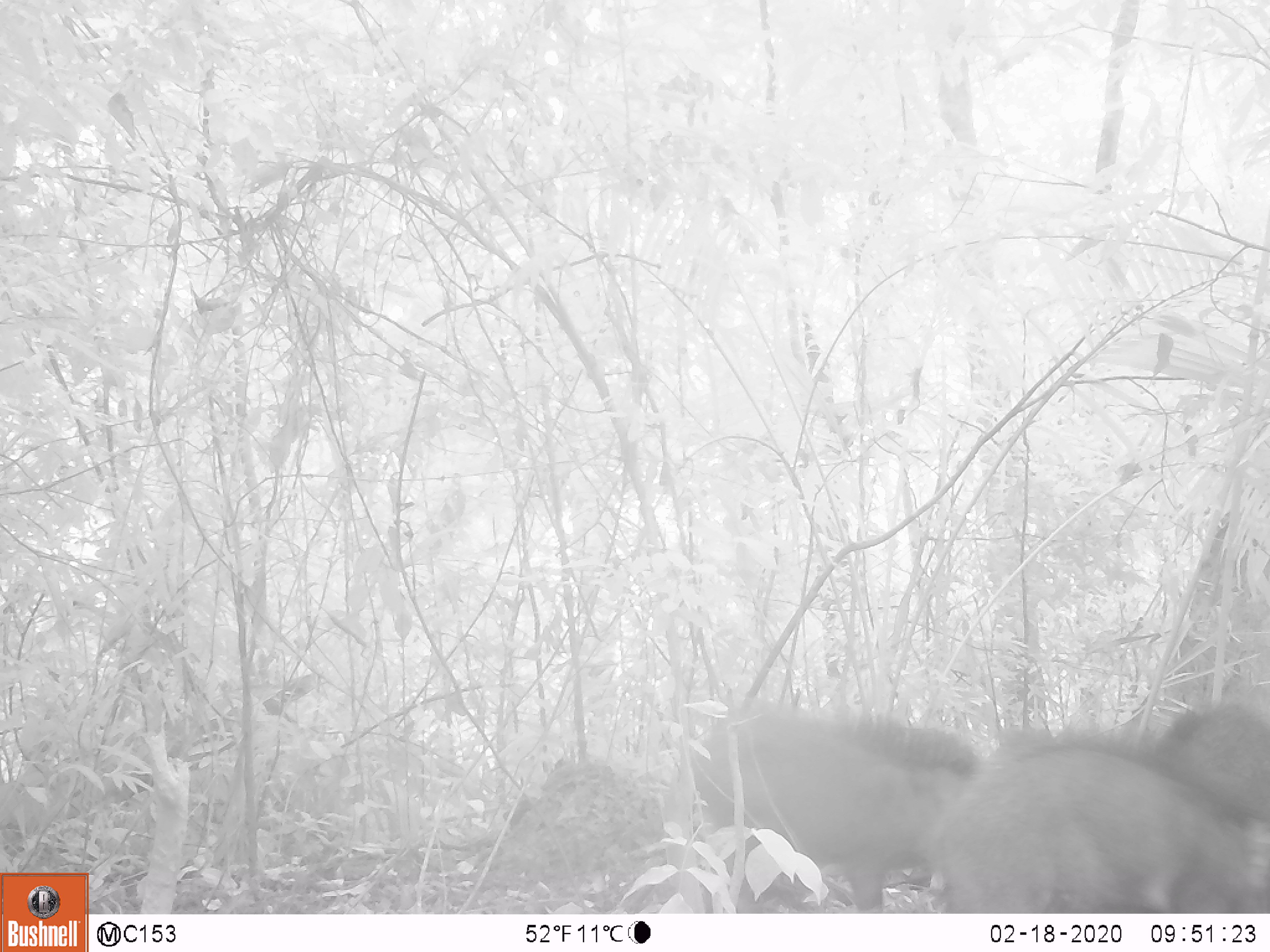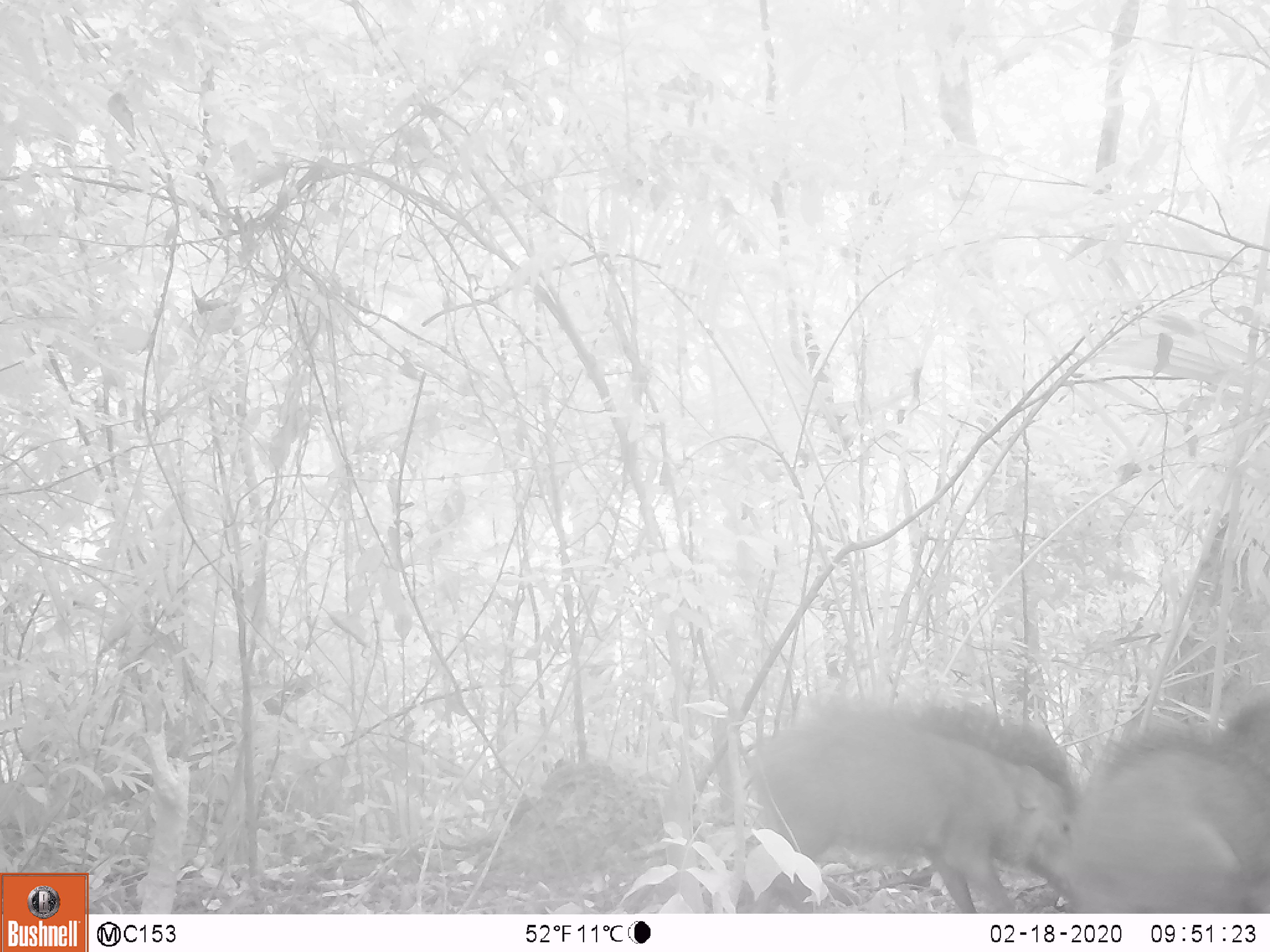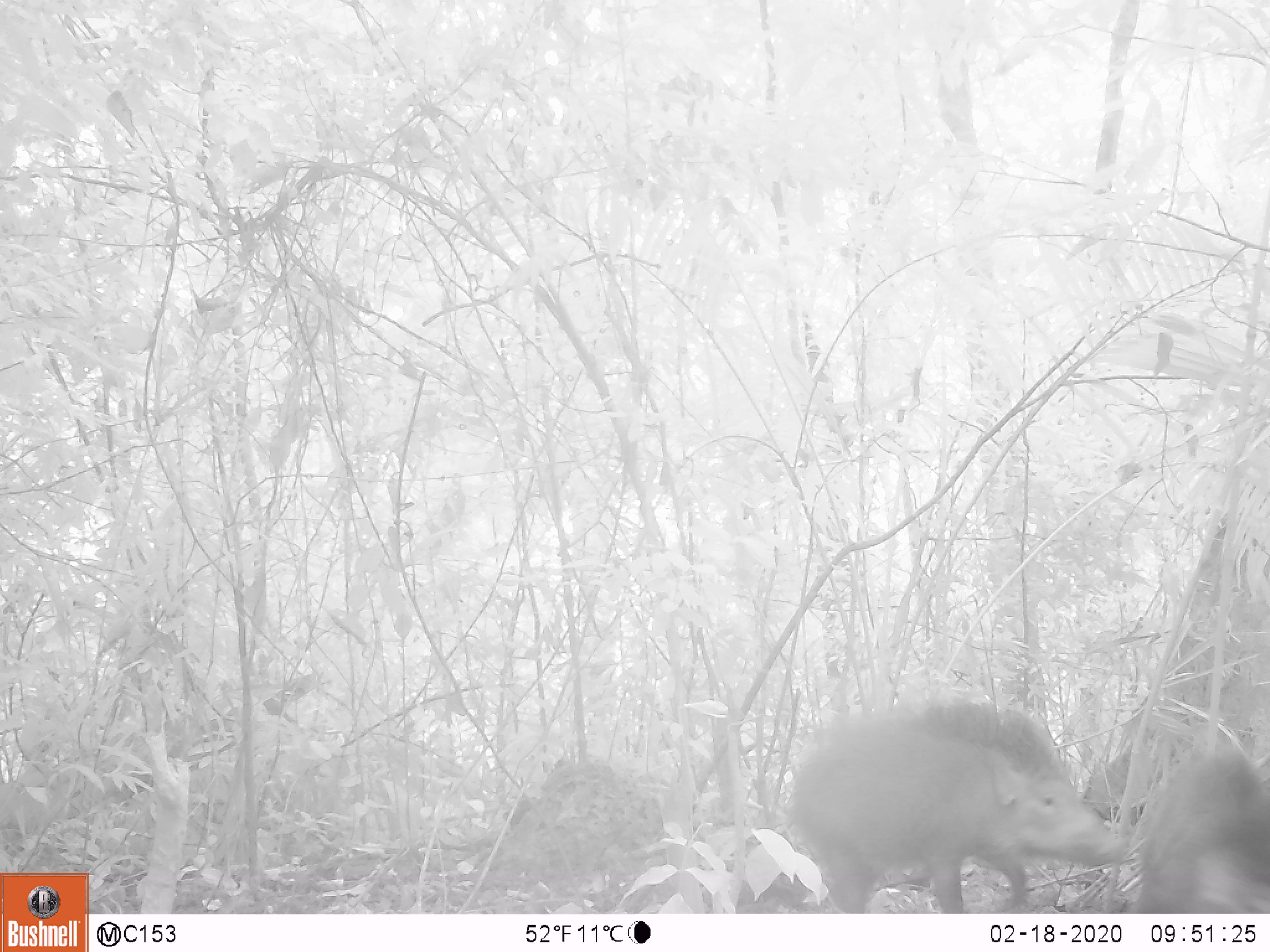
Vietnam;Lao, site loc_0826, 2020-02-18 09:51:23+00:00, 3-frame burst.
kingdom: Animalia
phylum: Chordata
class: Mammalia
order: Artiodactyla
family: Suidae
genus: Sus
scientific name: Sus scrofa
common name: eurasian wild pig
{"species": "eurasian wild pig (Sus scrofa)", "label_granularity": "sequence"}